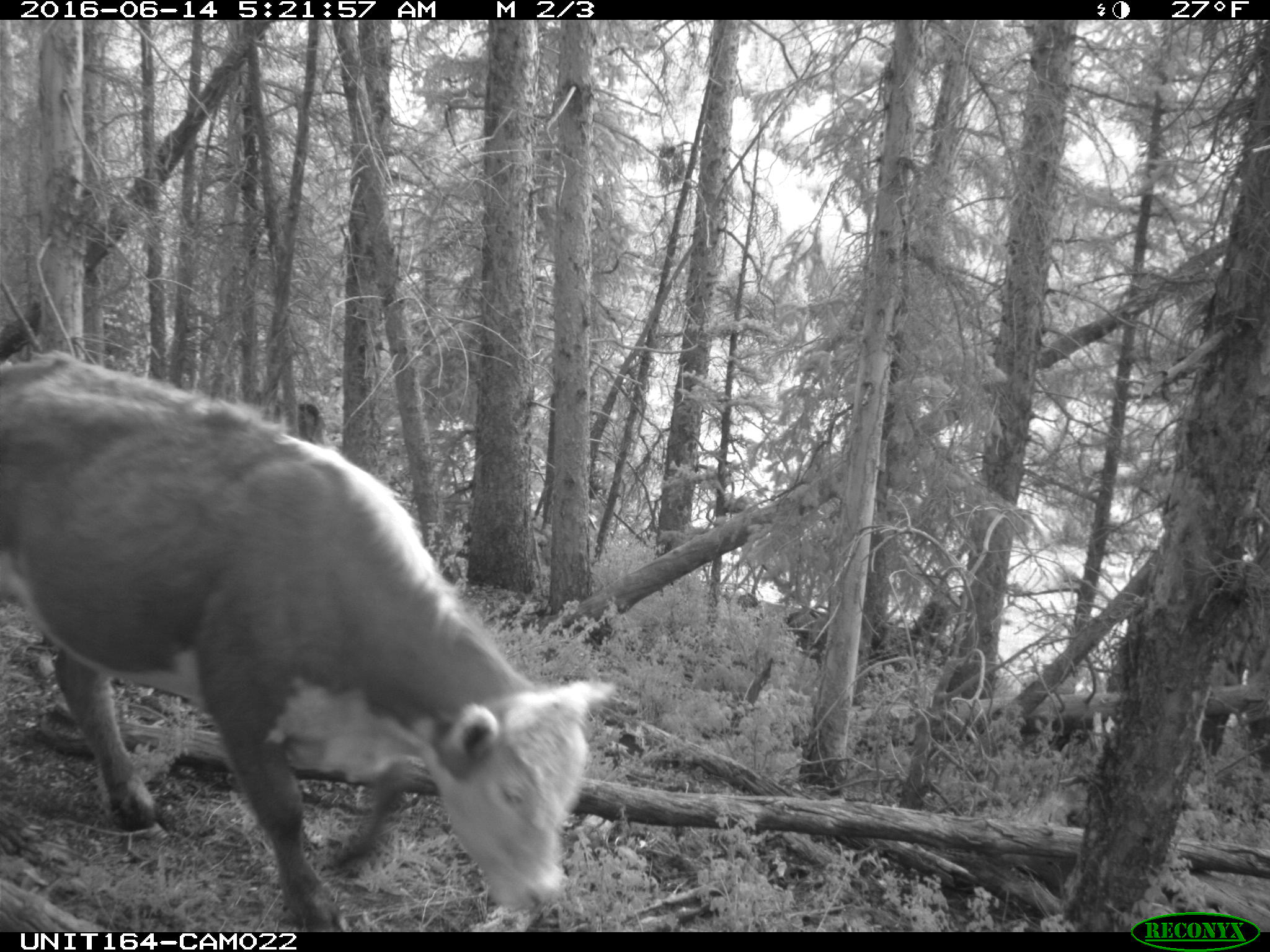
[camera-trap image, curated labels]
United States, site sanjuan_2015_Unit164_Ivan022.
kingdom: Animalia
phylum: Chordata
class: Mammalia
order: Artiodactyla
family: Bovidae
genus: Bos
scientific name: Bos taurus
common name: domestic cow